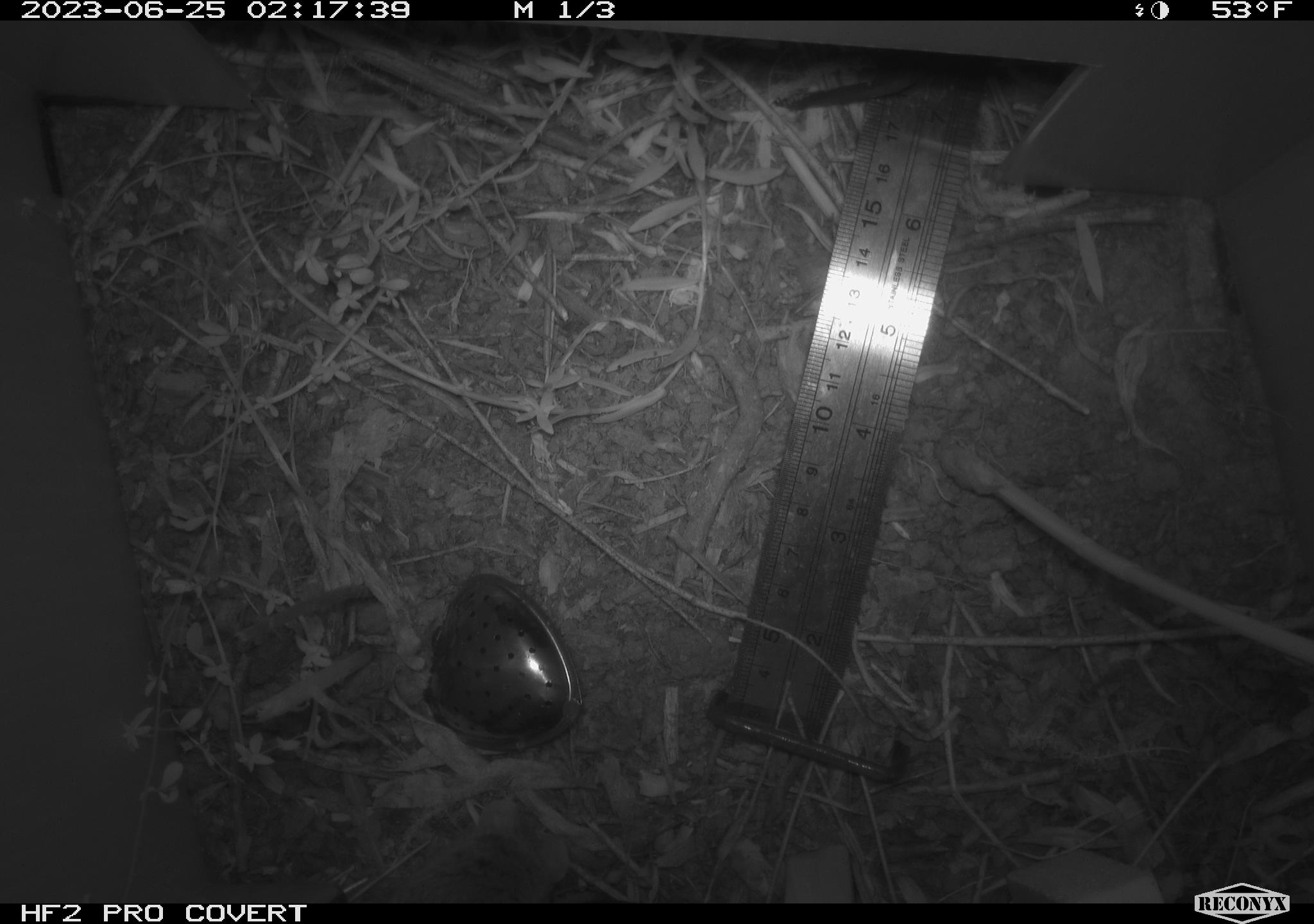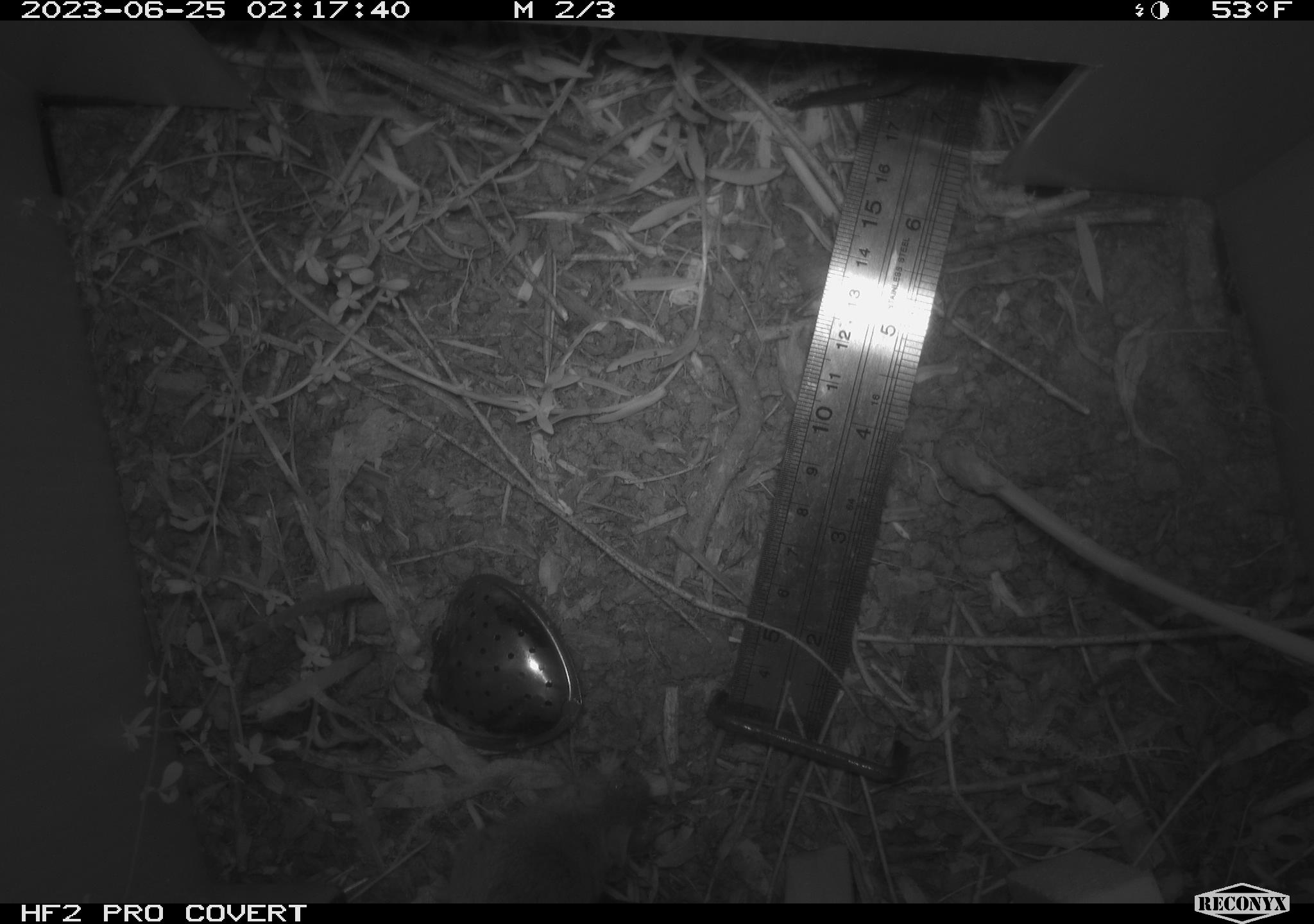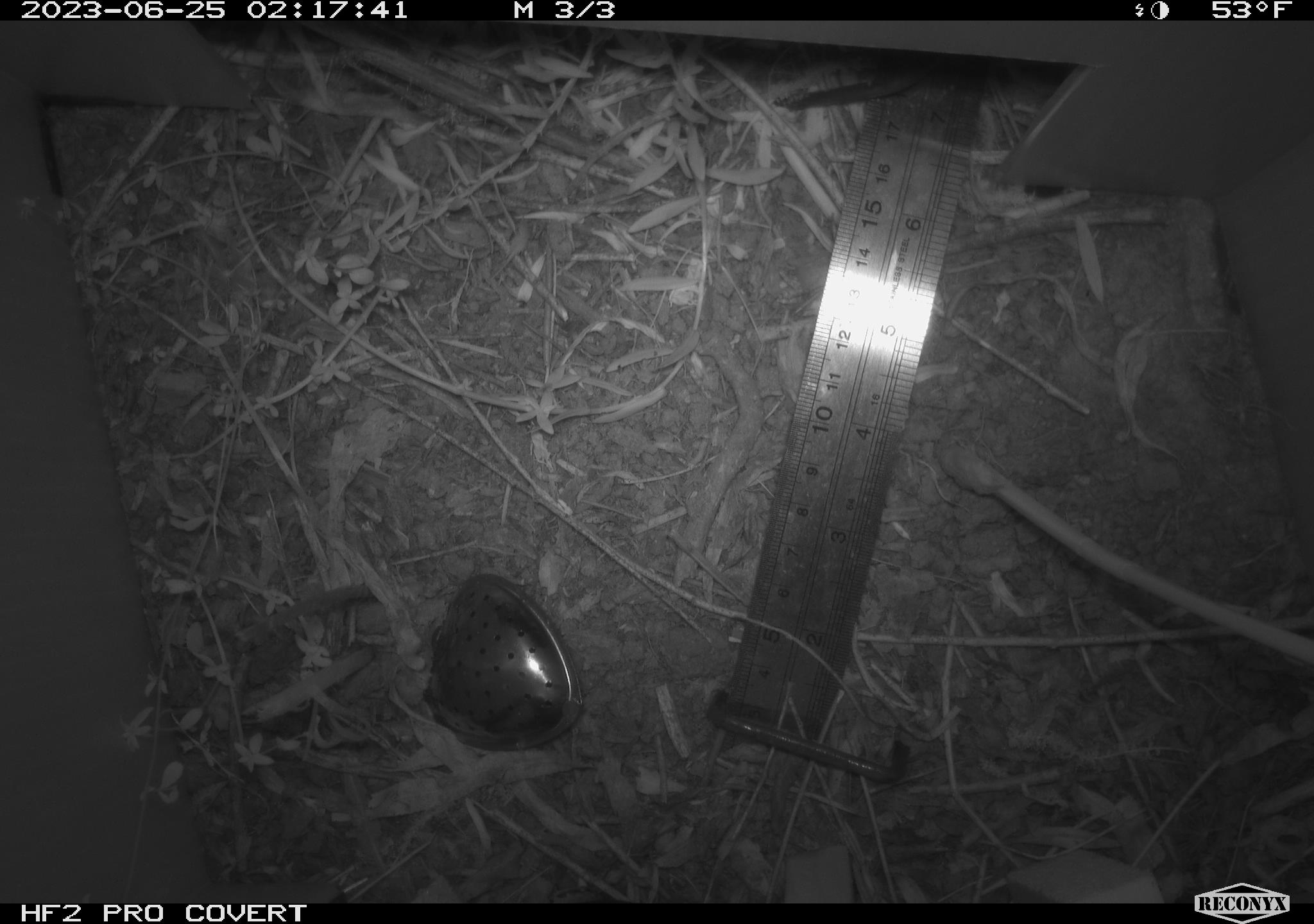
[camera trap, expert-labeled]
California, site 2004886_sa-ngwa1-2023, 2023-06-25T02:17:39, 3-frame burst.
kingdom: Animalia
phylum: Chordata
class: Mammalia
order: Rodentia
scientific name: Rodentia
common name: mouse species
Mouse species (Rodentia).